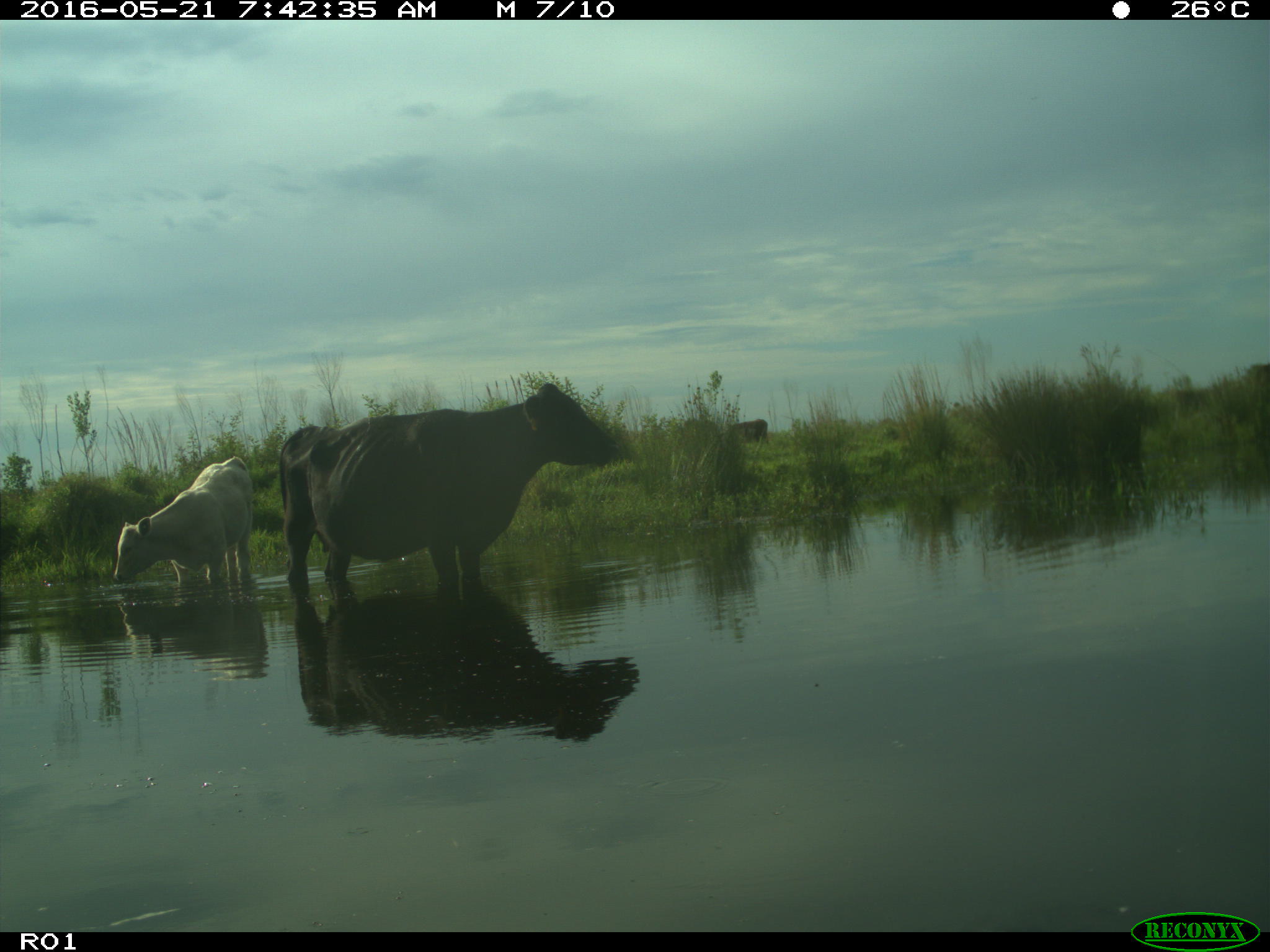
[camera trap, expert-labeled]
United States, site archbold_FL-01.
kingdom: Animalia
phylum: Chordata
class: Mammalia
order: Artiodactyla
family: Bovidae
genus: Bos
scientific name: Bos taurus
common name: domestic cow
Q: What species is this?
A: Bos taurus (domestic cow).